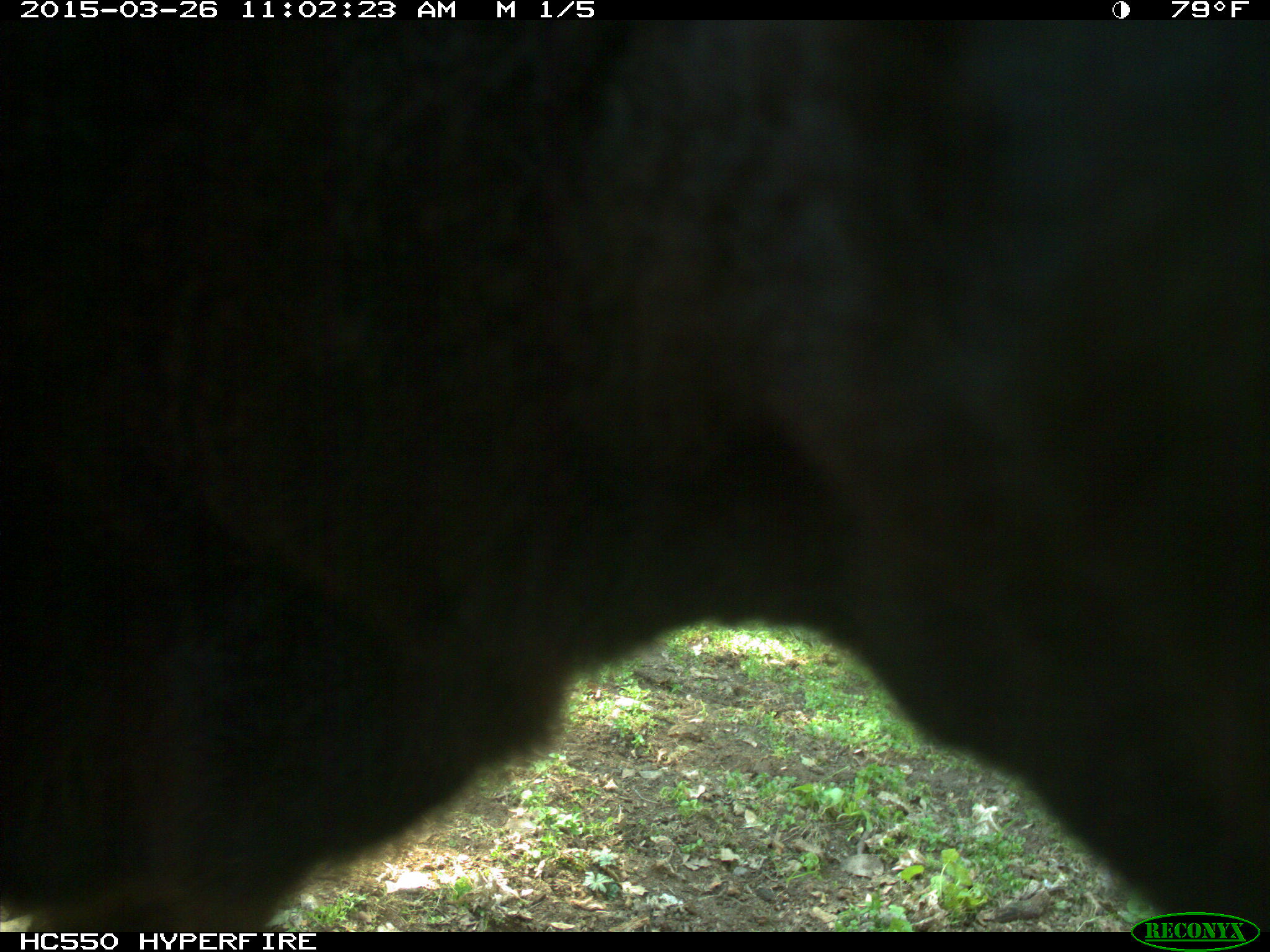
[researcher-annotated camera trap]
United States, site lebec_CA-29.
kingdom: Animalia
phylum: Chordata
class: Mammalia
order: Artiodactyla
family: Bovidae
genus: Bos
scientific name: Bos taurus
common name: domestic cow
Bos taurus (domestic cow).